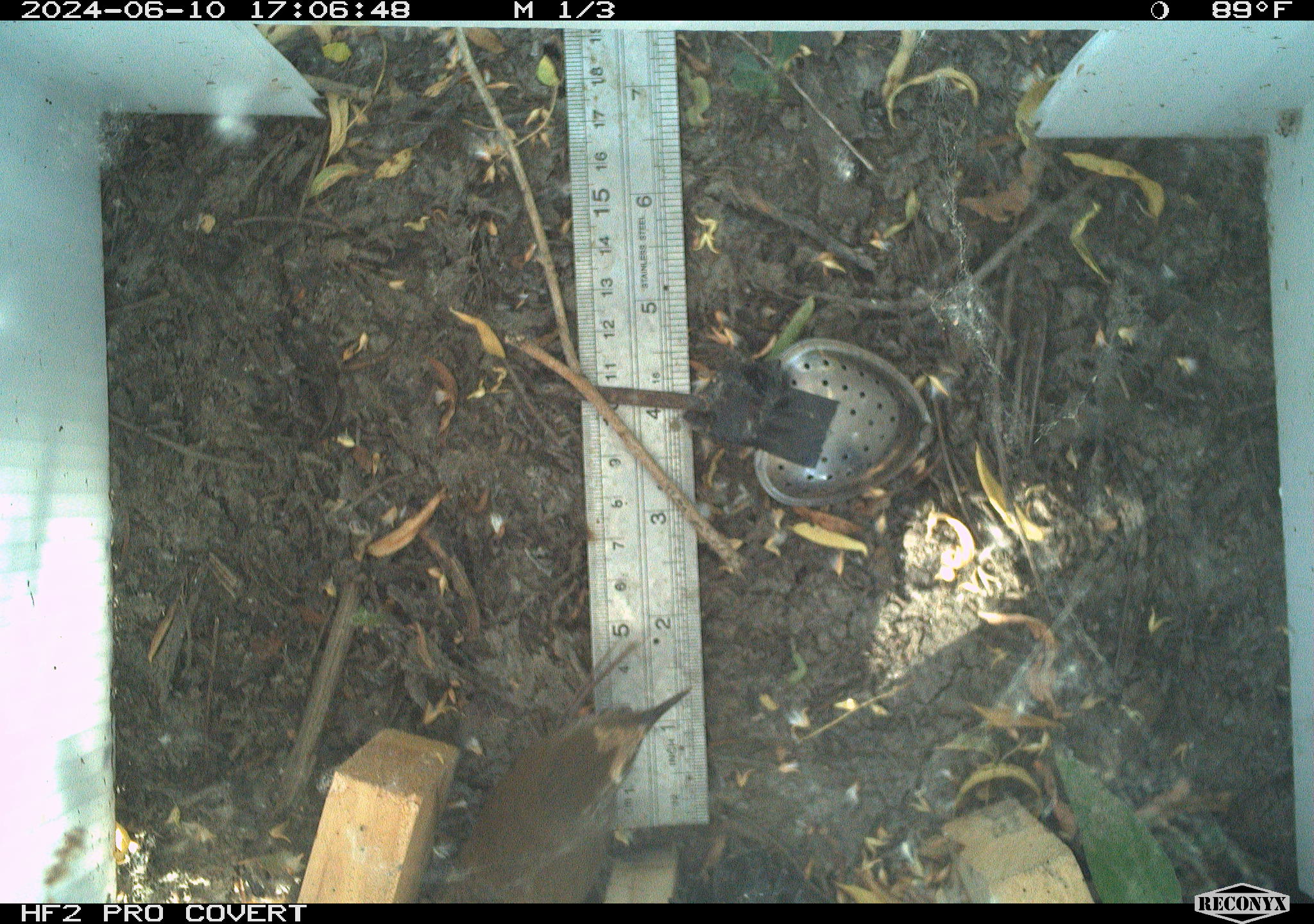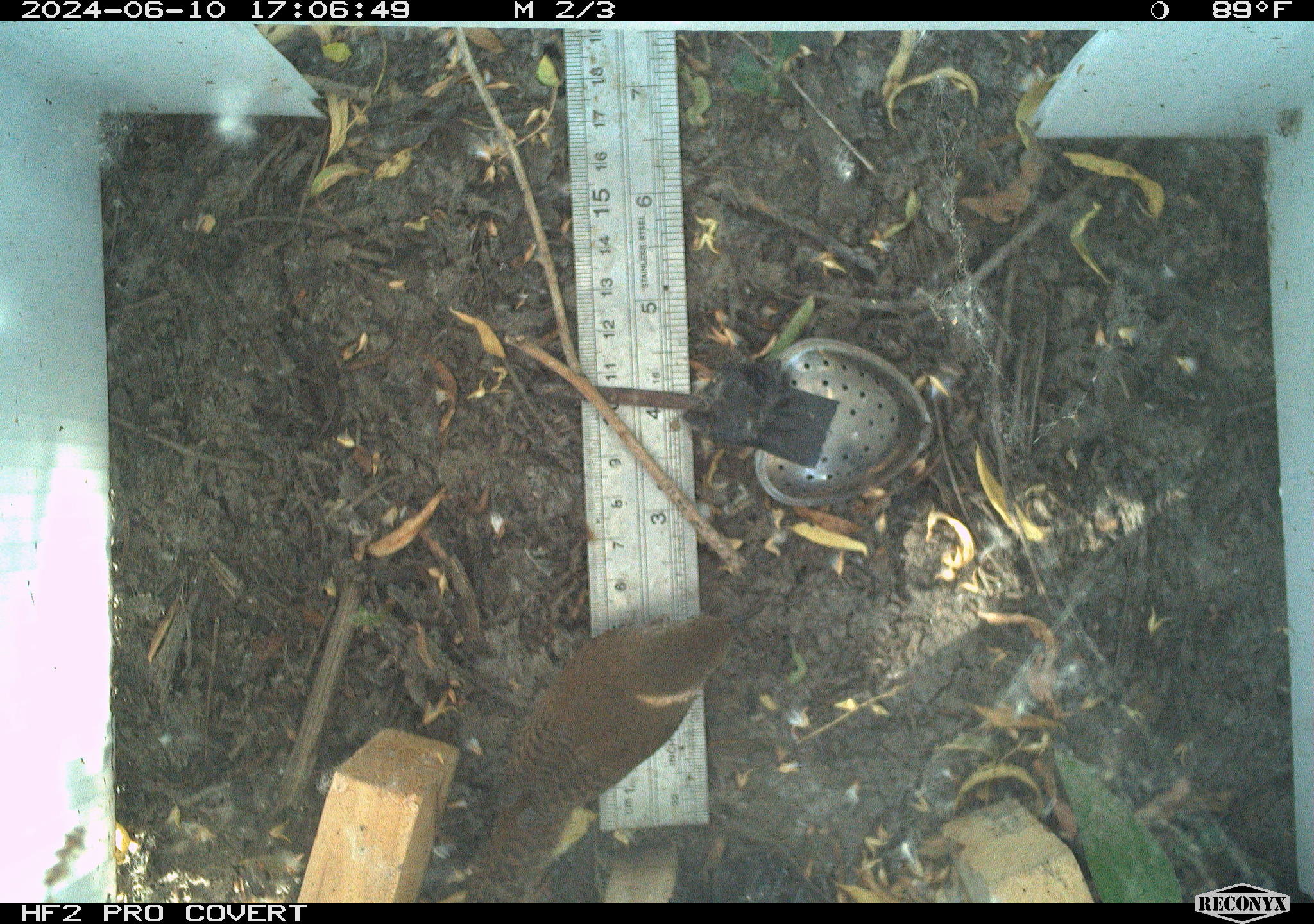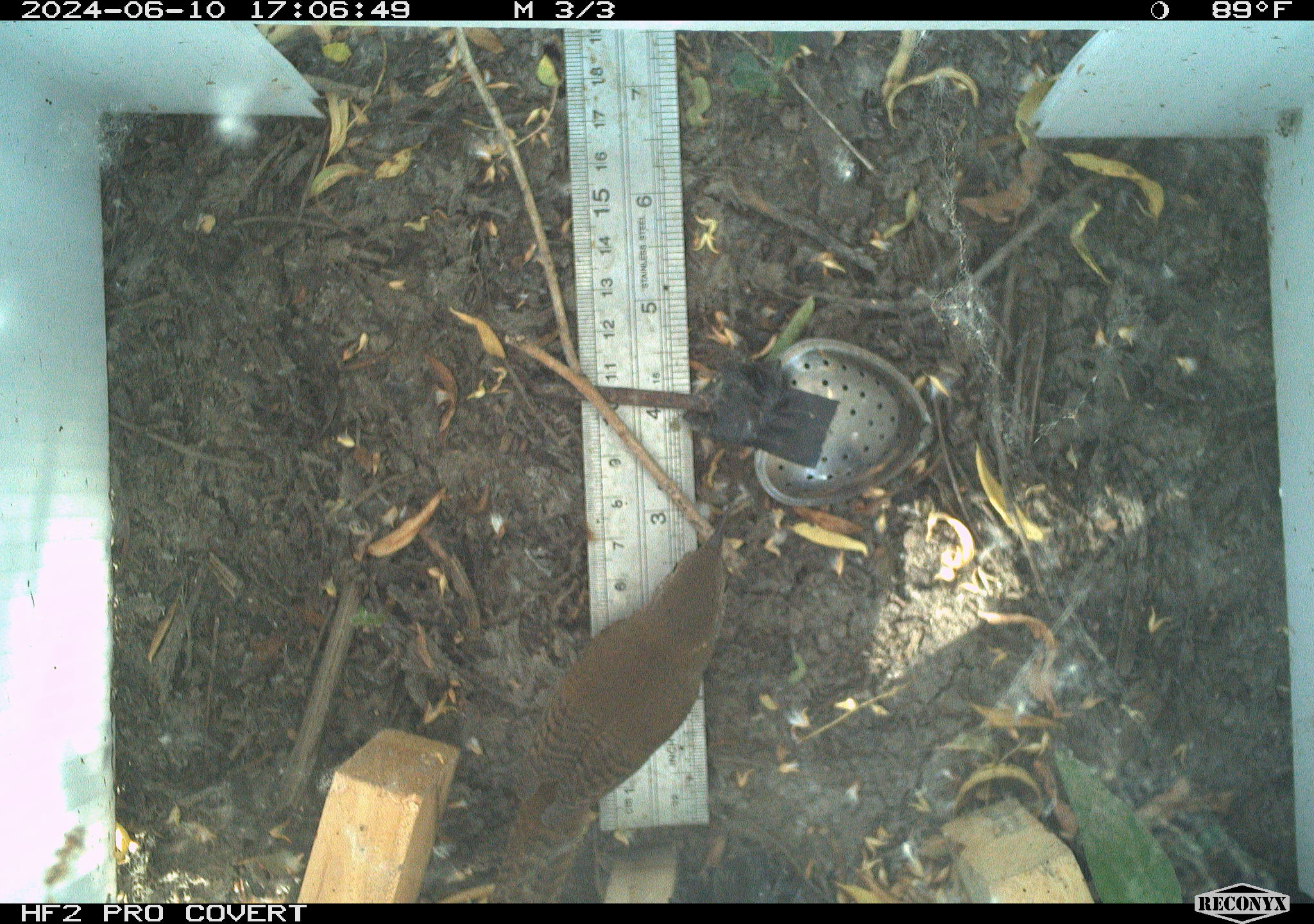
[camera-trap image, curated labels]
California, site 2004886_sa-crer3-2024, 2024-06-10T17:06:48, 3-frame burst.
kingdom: Animalia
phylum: Chordata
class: Aves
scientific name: Aves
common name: bird